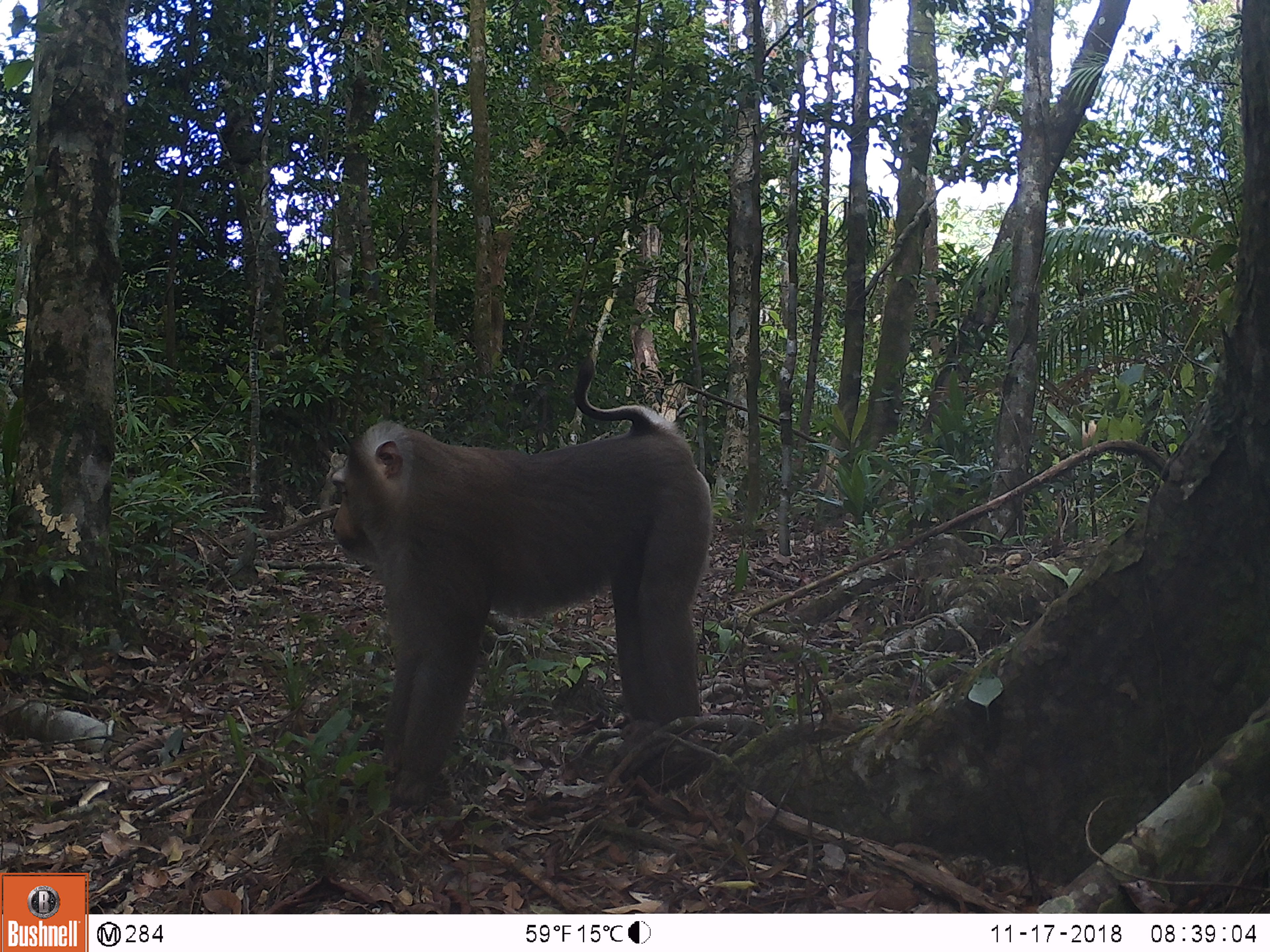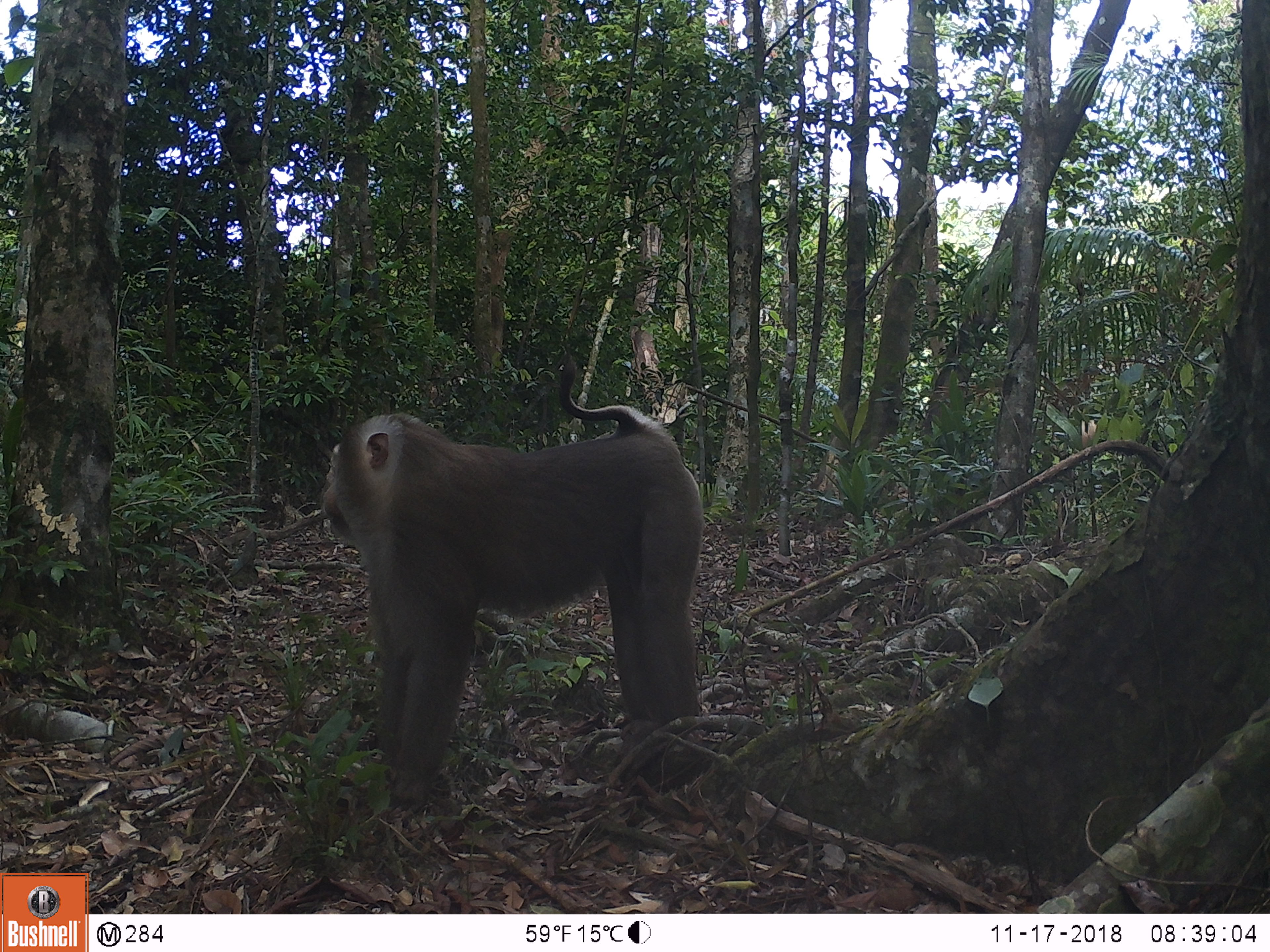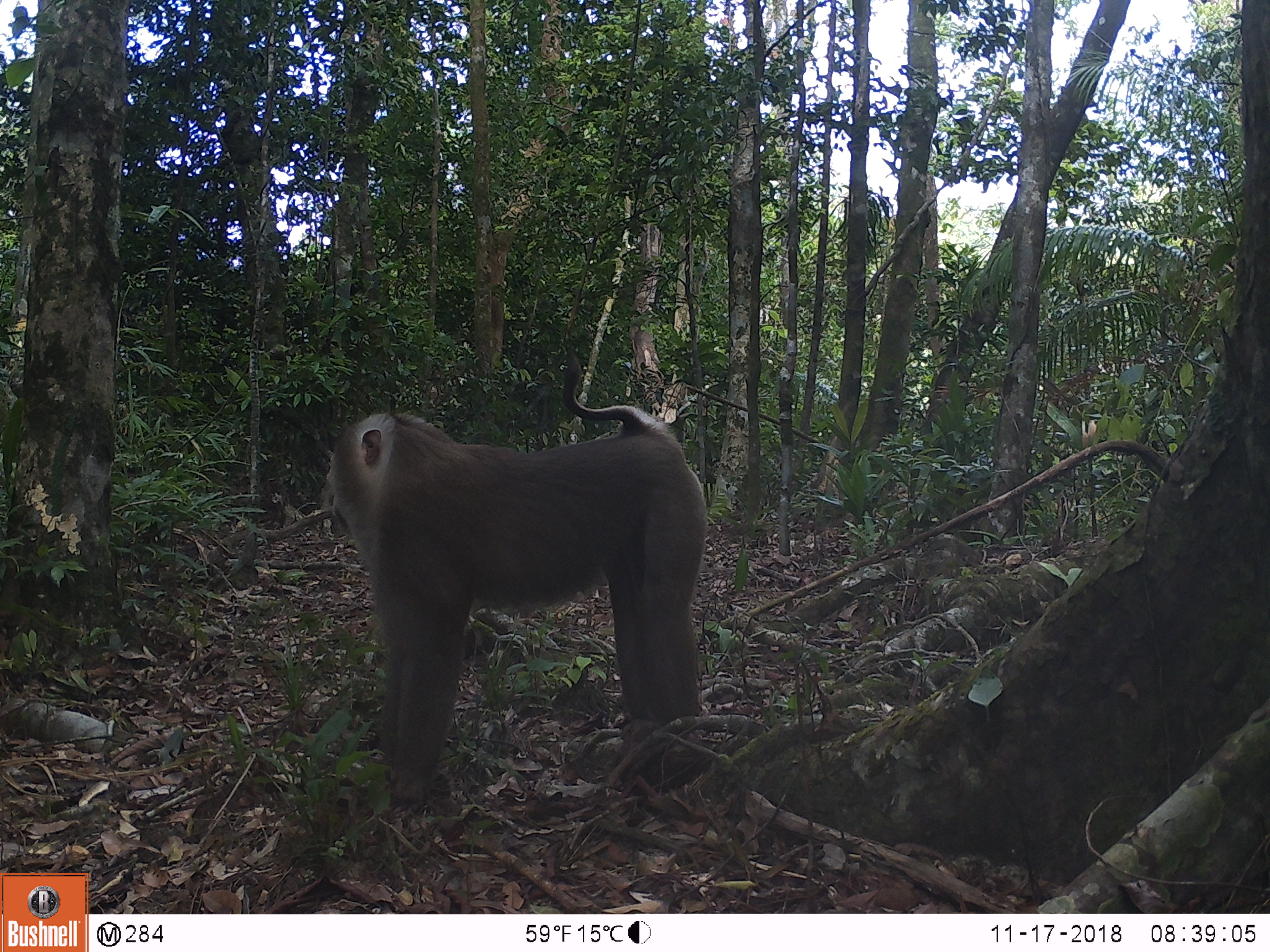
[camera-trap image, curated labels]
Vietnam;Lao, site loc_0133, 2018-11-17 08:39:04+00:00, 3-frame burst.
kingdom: Animalia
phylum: Chordata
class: Mammalia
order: Primates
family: Cercopithecidae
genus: Macaca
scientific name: Macaca nemestrina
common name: pig-tailed macaque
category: pig tailed macaque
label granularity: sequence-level